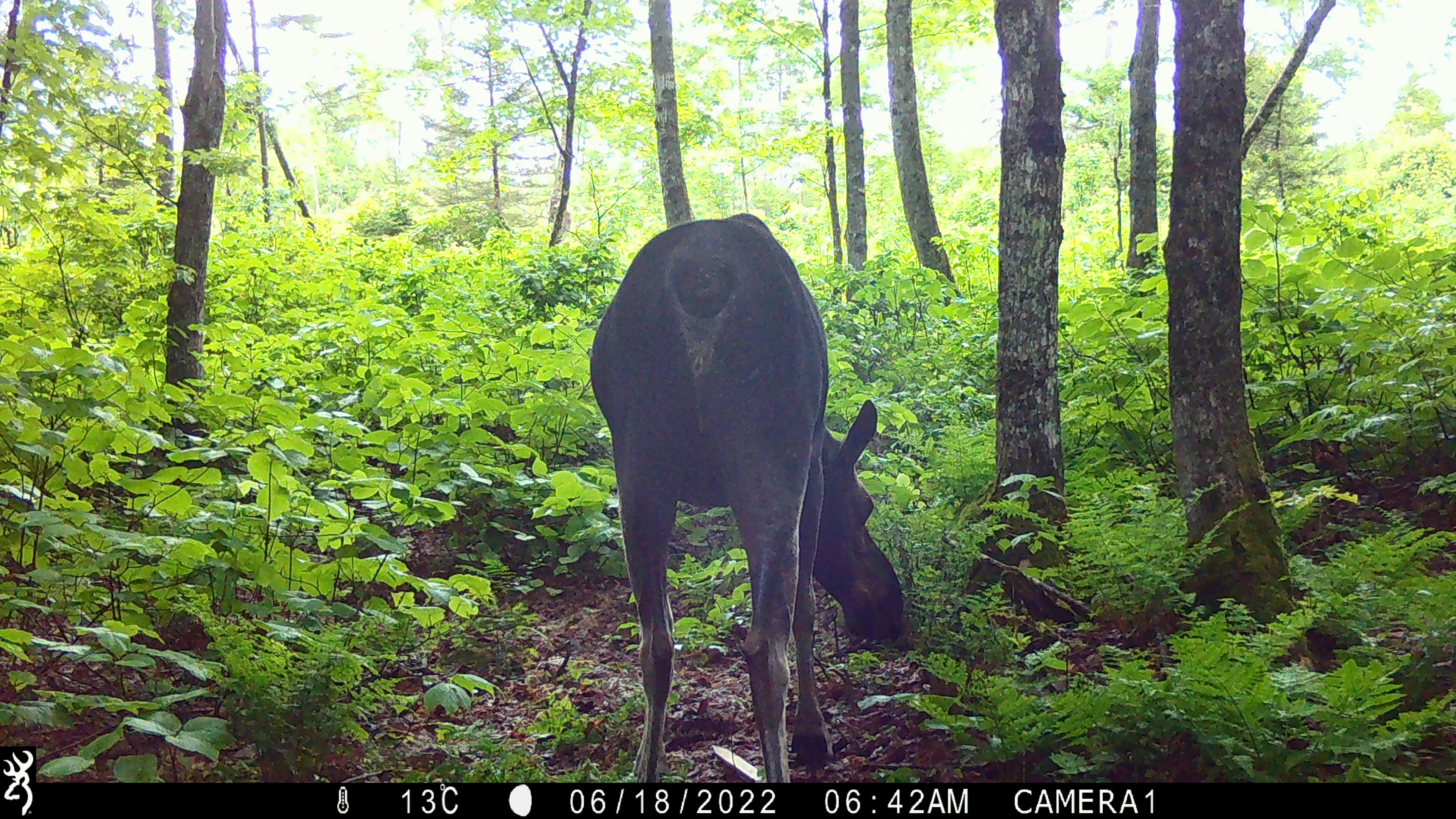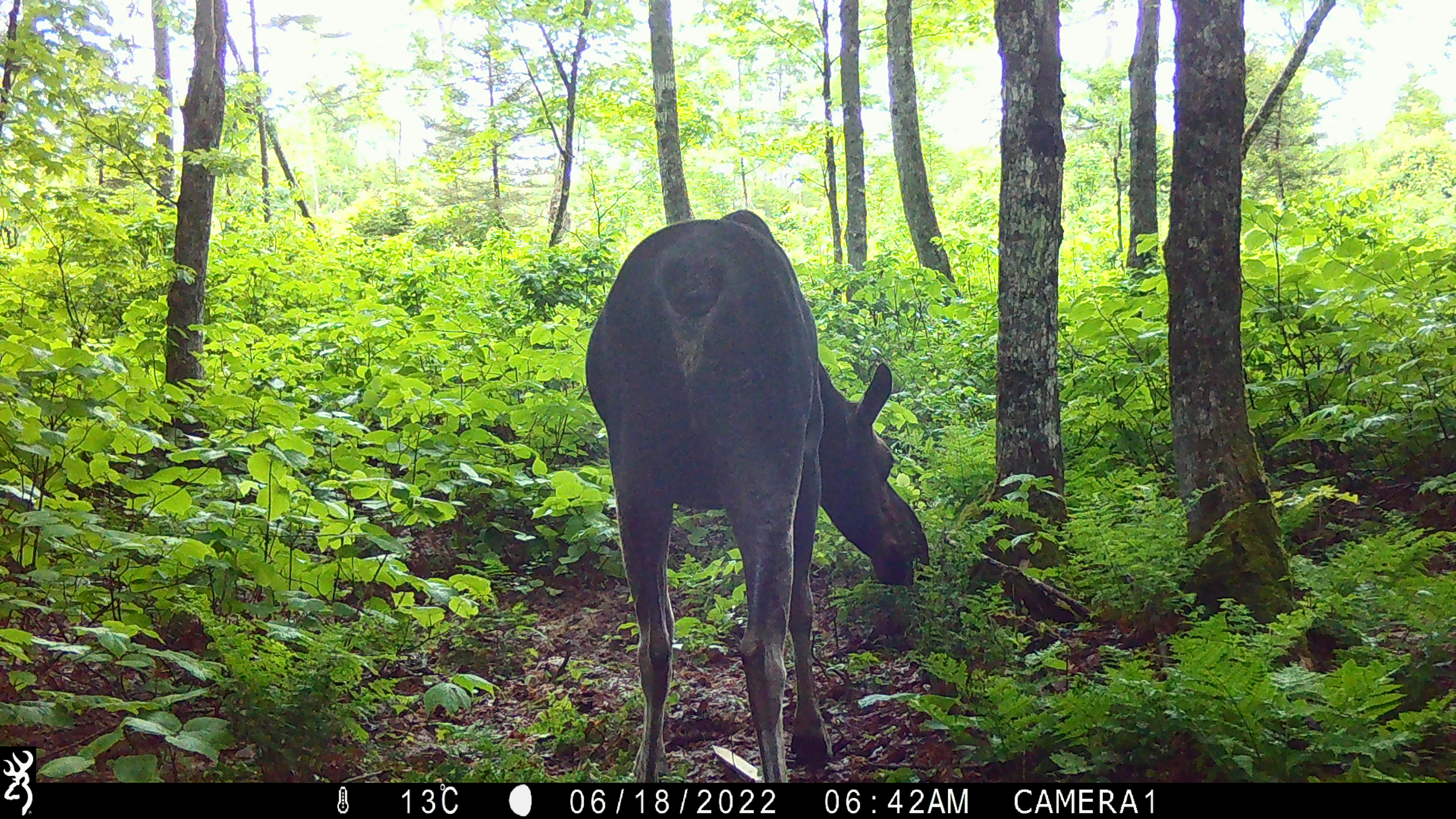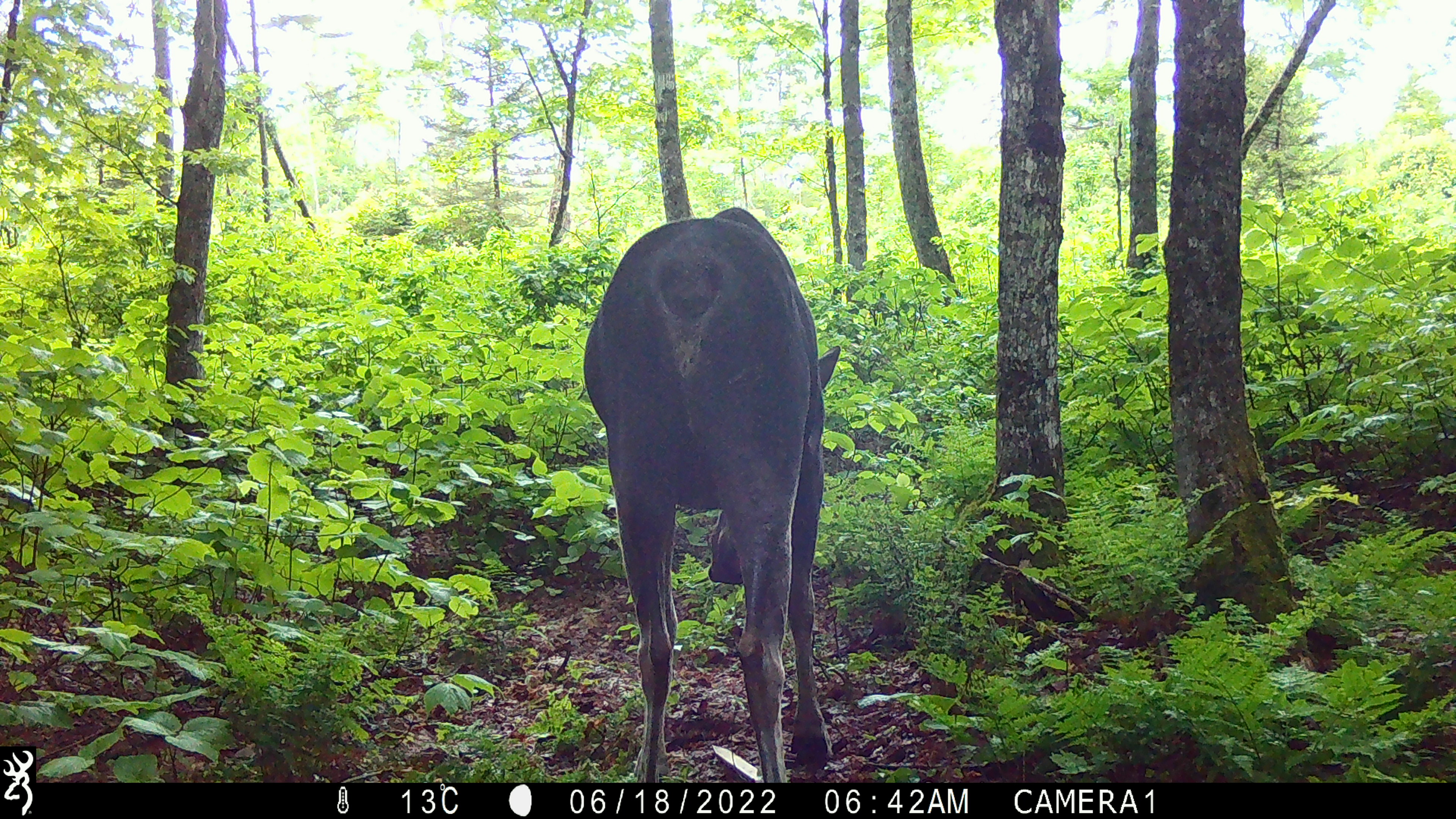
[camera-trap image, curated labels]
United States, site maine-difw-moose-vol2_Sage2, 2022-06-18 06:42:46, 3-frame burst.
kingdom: Animalia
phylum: Chordata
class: Mammalia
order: Artiodactyla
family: Cervidae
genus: Alces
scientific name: Alces alces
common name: moose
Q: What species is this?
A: Moose (Alces alces).